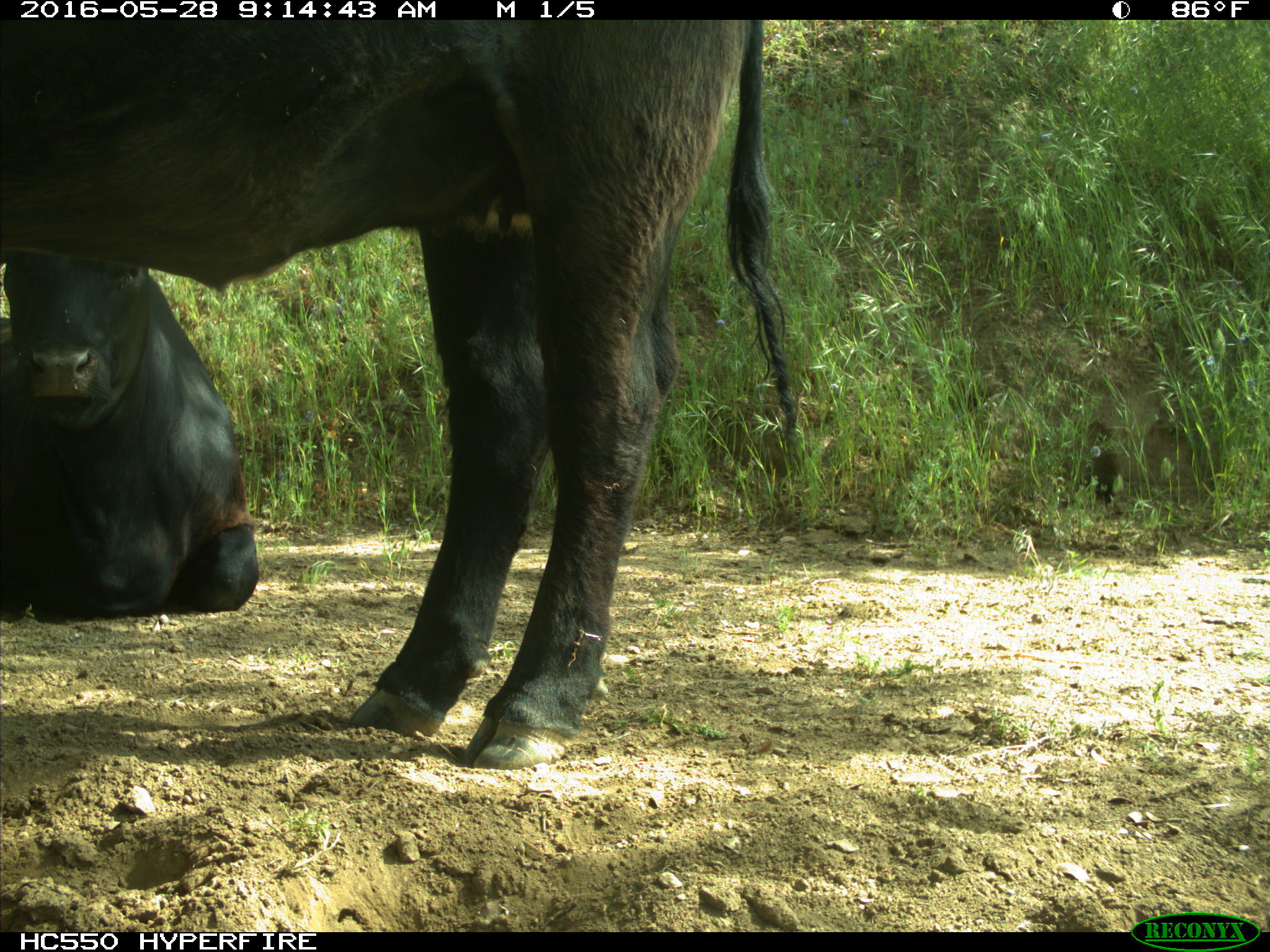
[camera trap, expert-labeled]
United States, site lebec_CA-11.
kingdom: Animalia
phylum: Chordata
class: Mammalia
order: Artiodactyla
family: Bovidae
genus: Bos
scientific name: Bos taurus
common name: domestic cow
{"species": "Bos taurus (domestic cow)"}